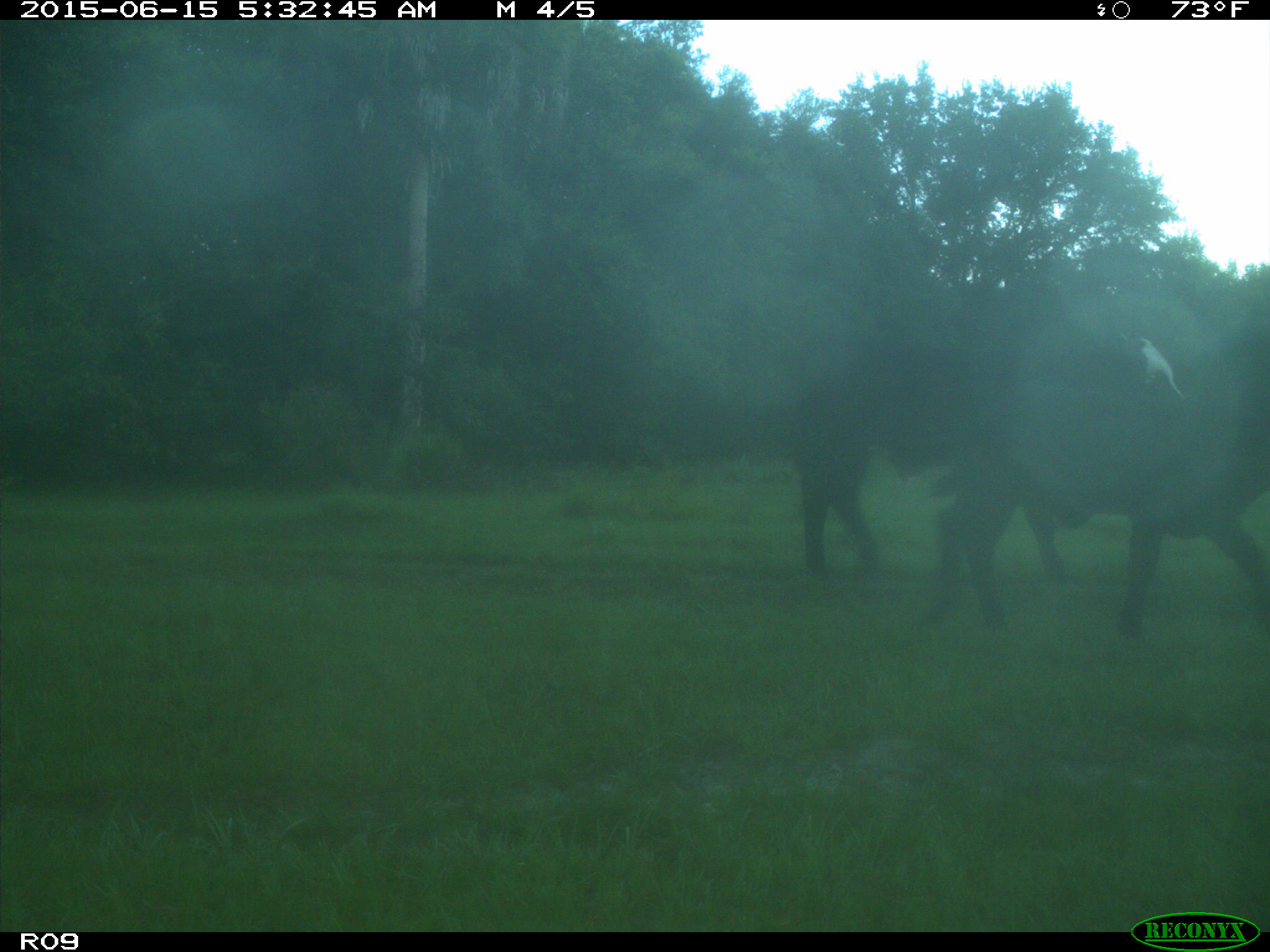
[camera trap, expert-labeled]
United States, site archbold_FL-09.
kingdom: Animalia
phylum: Chordata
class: Mammalia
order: Artiodactyla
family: Bovidae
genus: Bos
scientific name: Bos taurus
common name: domestic cow